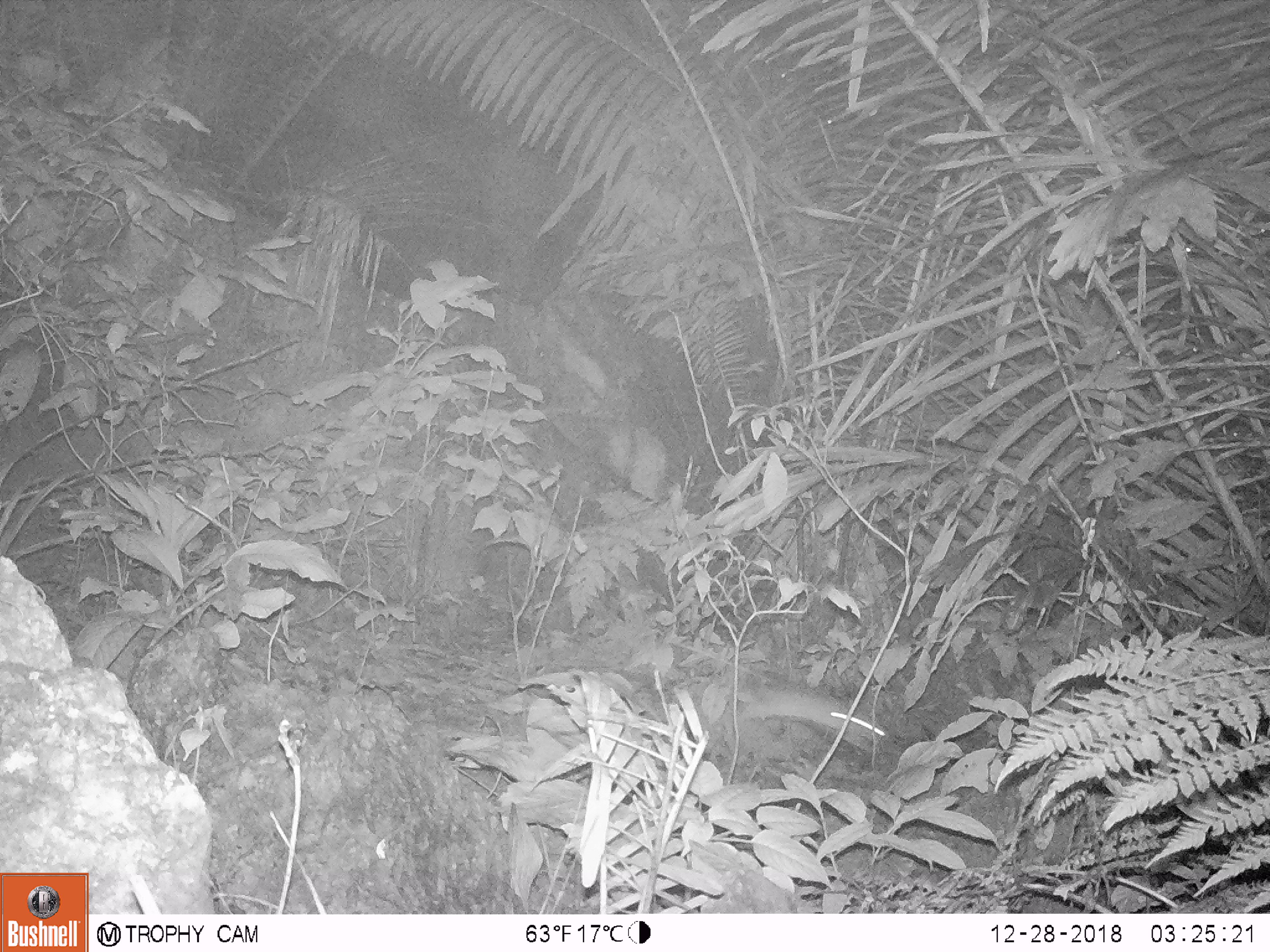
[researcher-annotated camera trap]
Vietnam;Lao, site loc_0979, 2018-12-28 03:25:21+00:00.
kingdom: Animalia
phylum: Chordata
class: Mammalia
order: Rodentia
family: Muridae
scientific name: Muridae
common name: old-world mice and rats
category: unidentified murid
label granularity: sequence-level